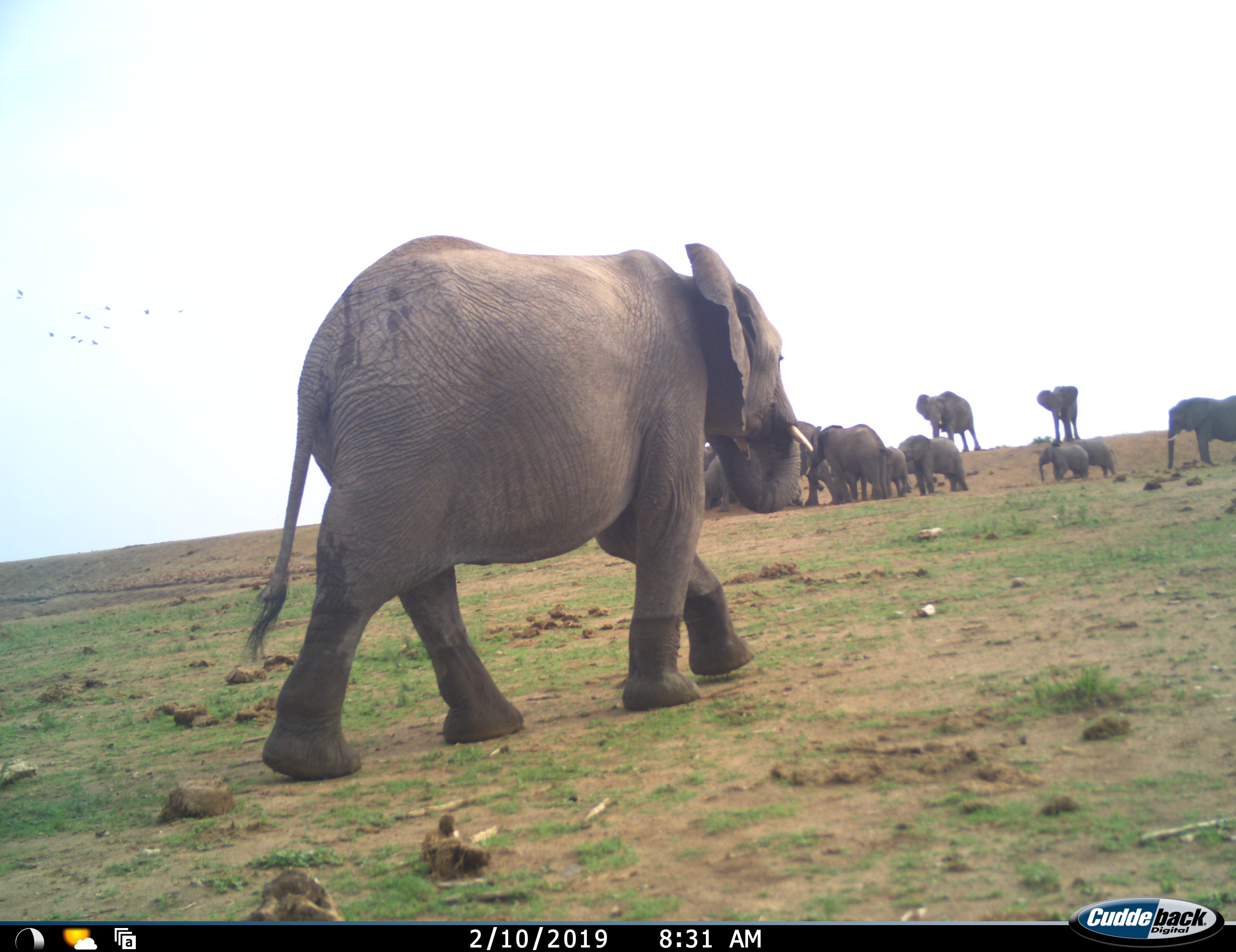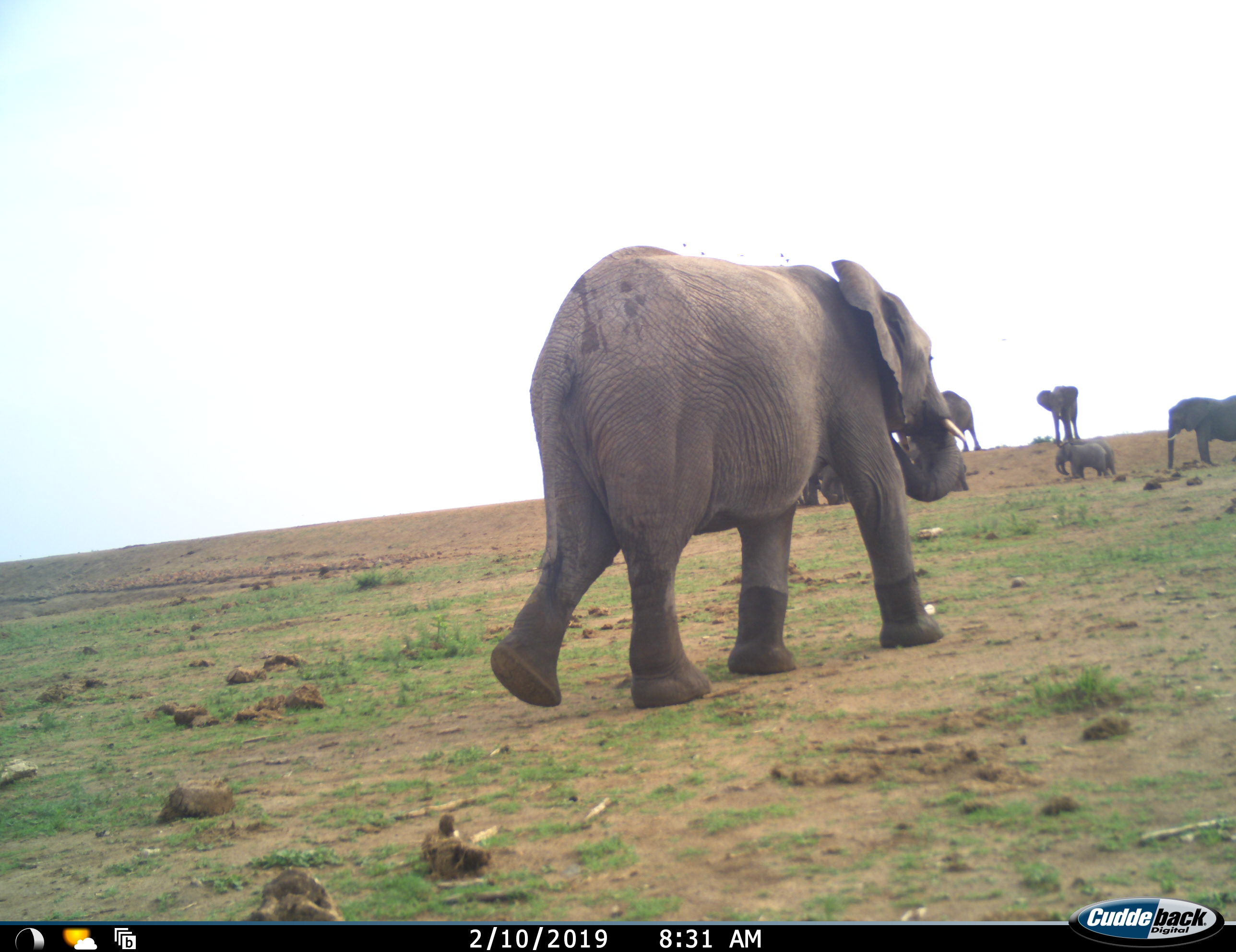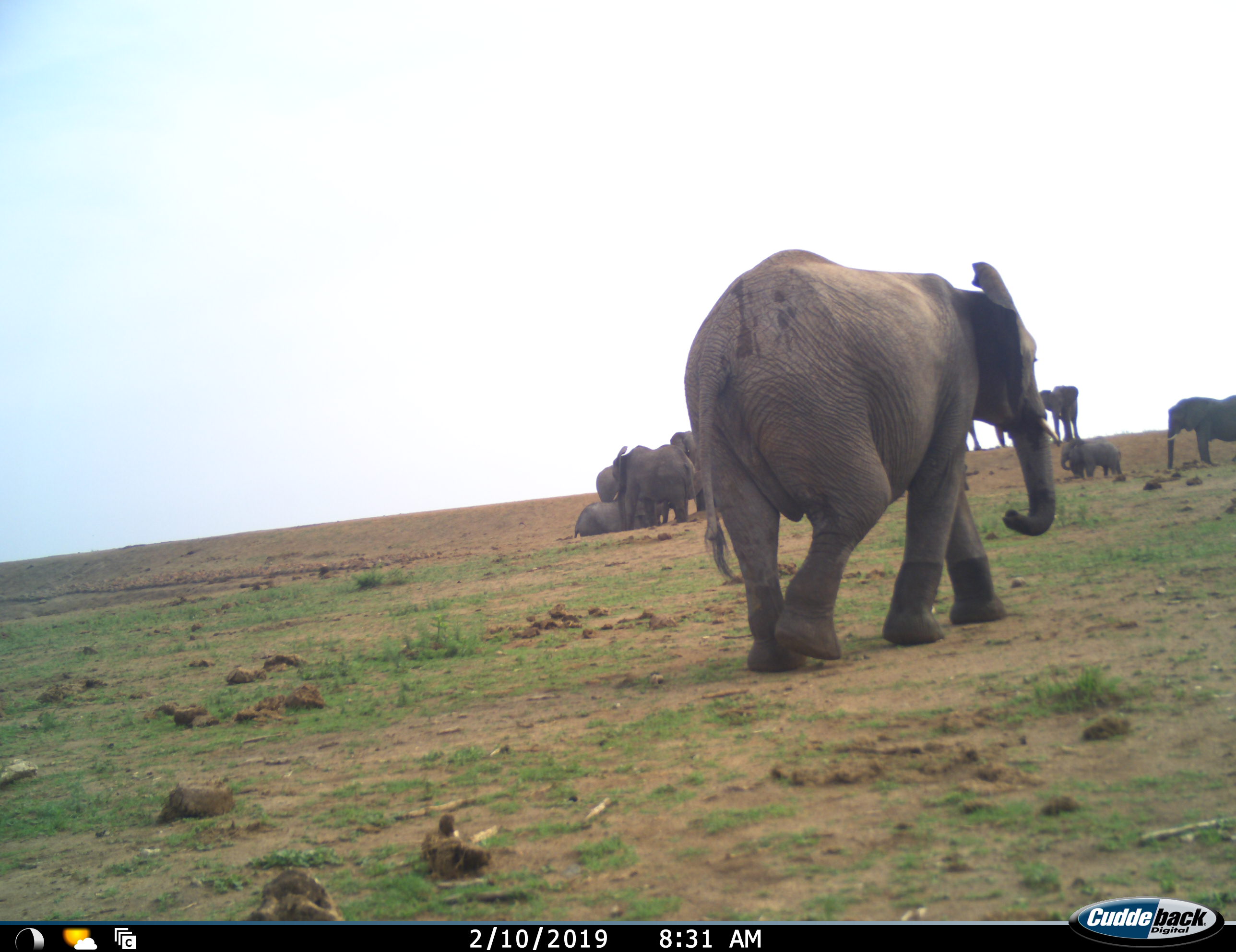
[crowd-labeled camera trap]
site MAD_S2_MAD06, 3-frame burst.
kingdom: Animalia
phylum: Chordata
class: Mammalia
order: Proboscidea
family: Elephantidae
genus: Loxodonta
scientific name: Loxodonta africana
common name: african bush elephant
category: elephant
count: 11-50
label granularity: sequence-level